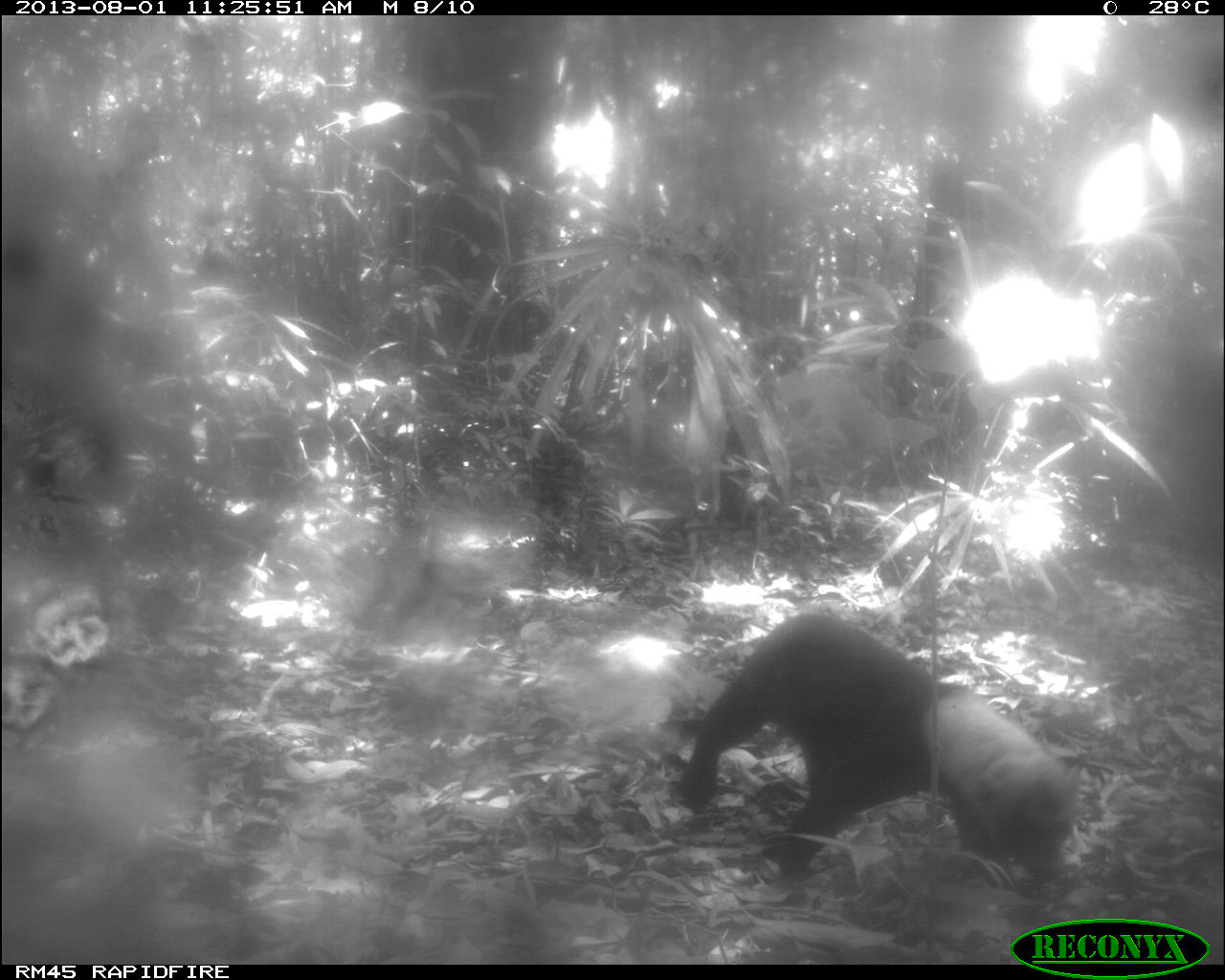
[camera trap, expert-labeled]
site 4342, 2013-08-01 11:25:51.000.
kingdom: Animalia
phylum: Chordata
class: Mammalia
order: Carnivora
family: Mustelidae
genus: Eira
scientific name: Eira barbara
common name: tayra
Eira barbara (tayra), count 1.